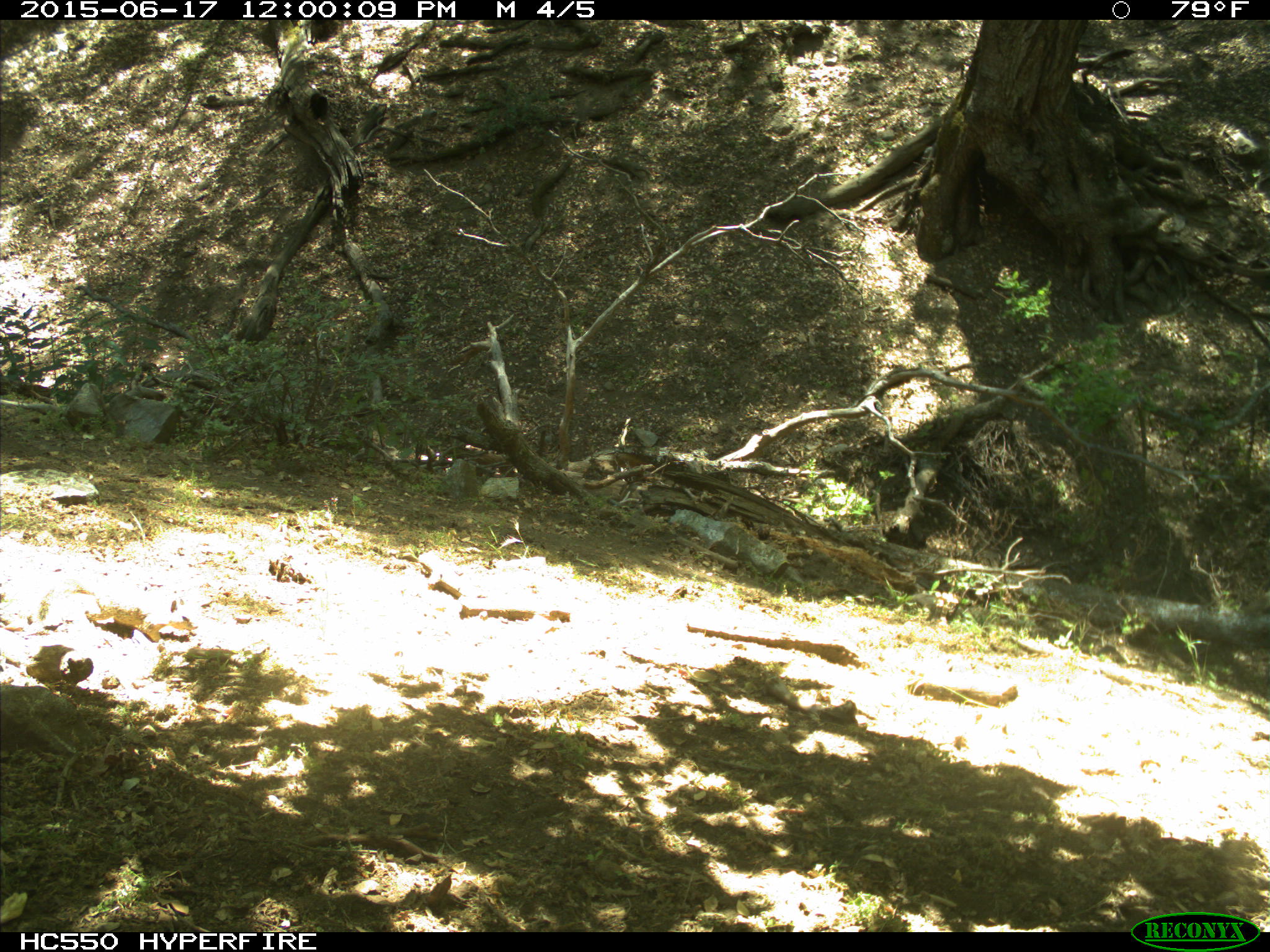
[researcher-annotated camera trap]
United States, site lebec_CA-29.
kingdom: Animalia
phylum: Chordata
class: Mammalia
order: Rodentia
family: Sciuridae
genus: Otospermophilus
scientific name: Otospermophilus beecheyi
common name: california ground squirrel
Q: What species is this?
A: Otospermophilus beecheyi (california ground squirrel).